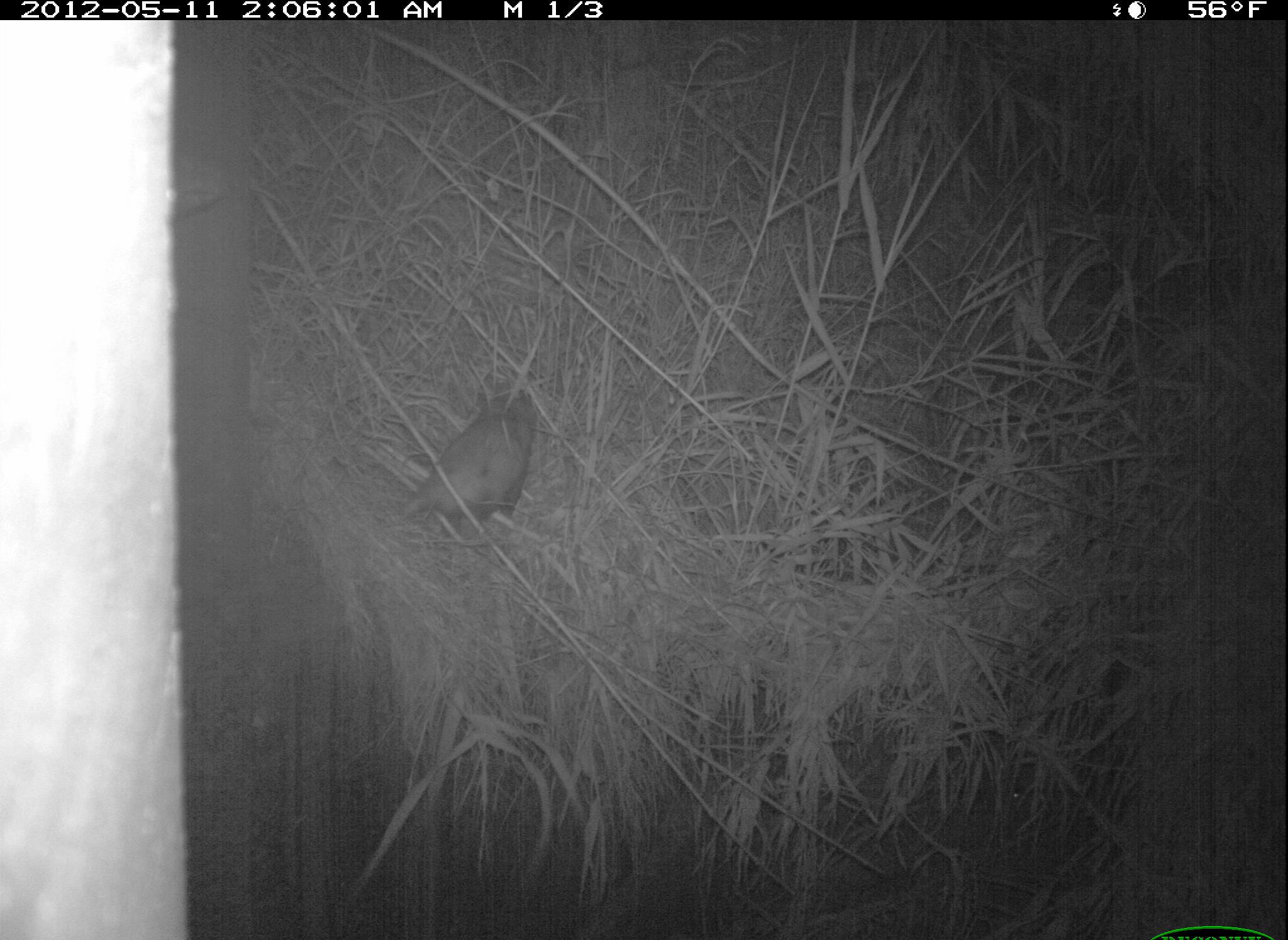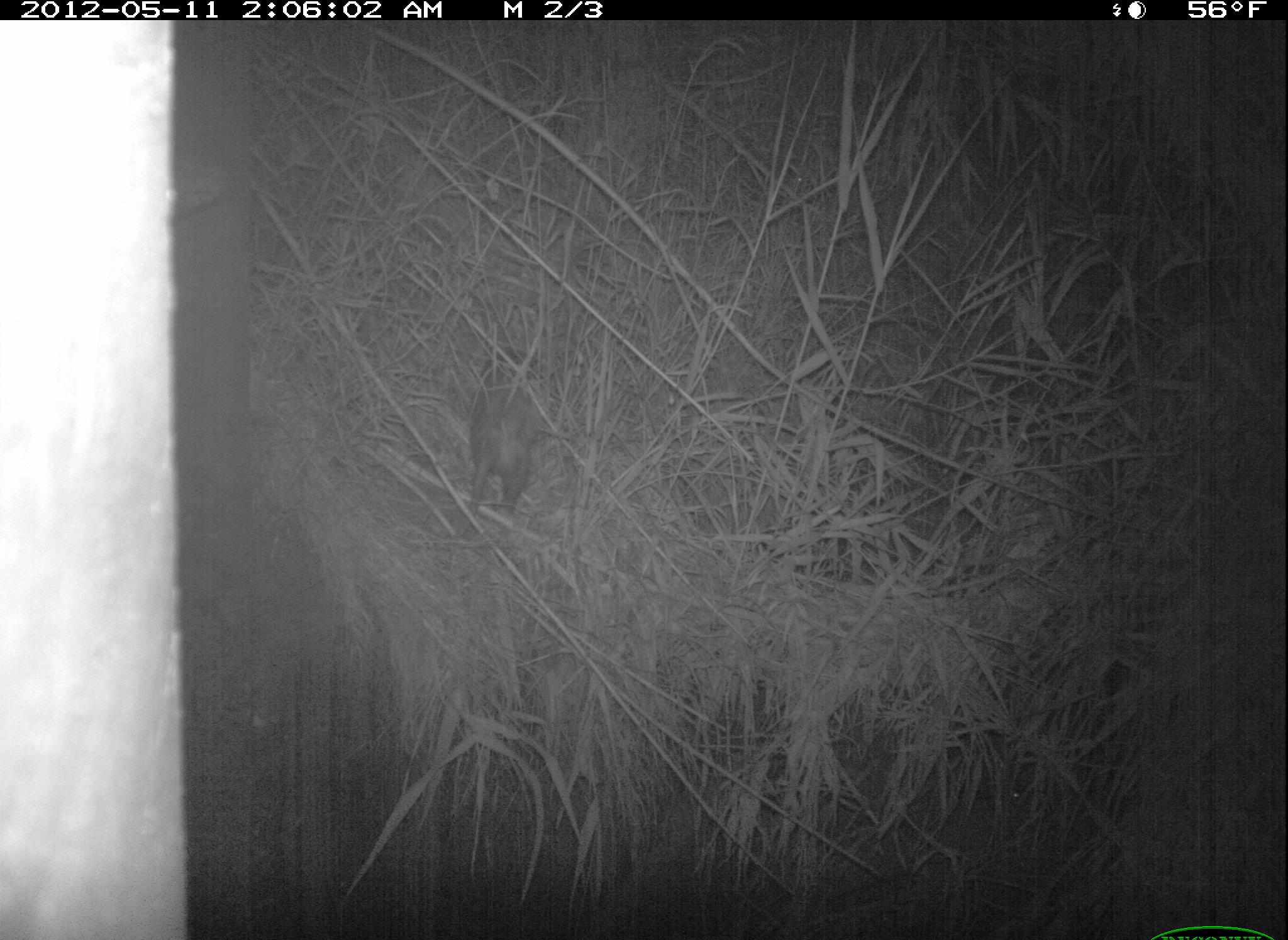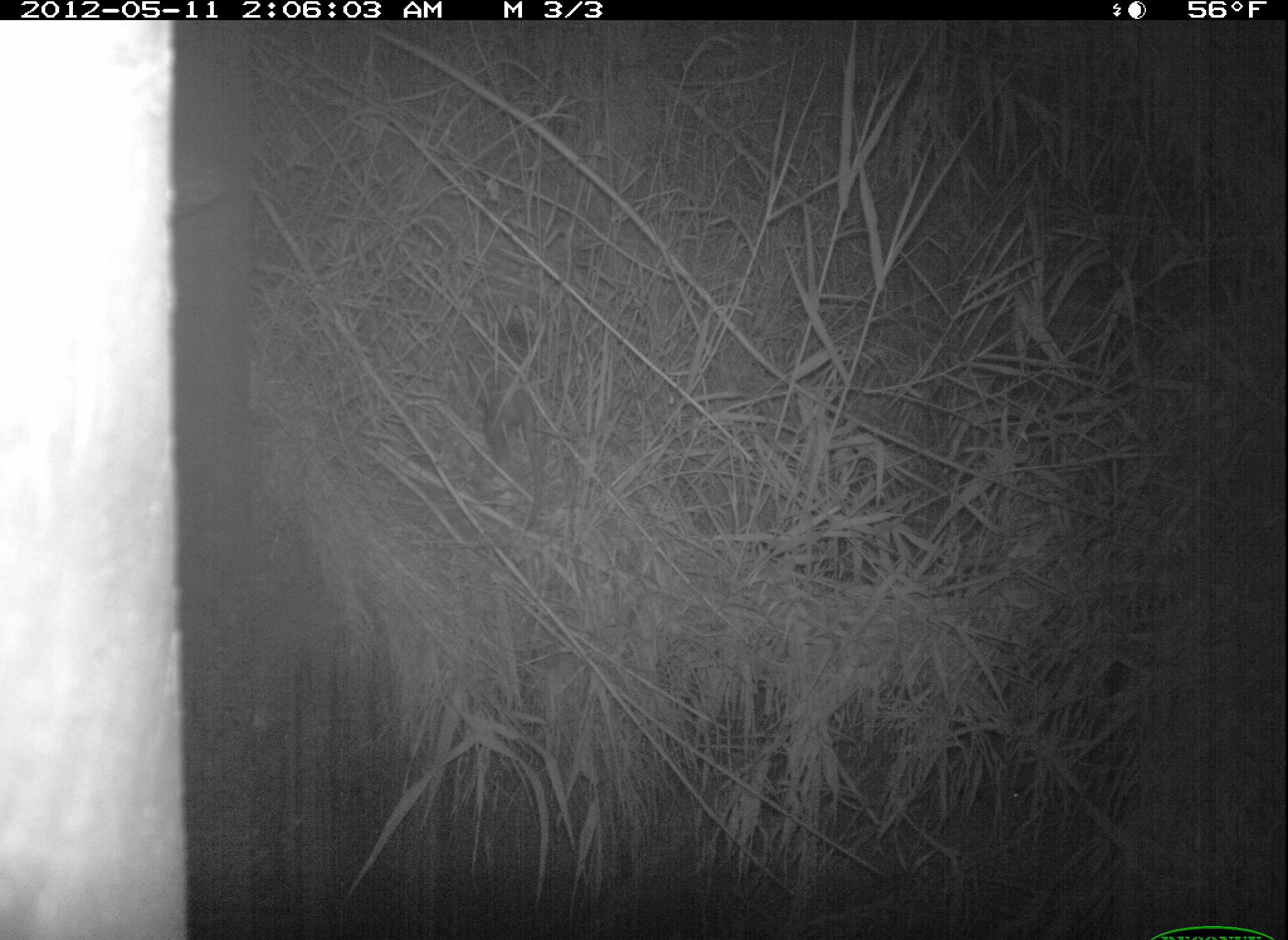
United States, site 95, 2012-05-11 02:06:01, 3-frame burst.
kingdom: Animalia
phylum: Chordata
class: Mammalia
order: Didelphimorphia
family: Didelphidae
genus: Didelphis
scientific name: Didelphis virginiana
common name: virginia opossum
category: opossum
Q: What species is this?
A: Opossum (virginia opossum) (Didelphis virginiana).